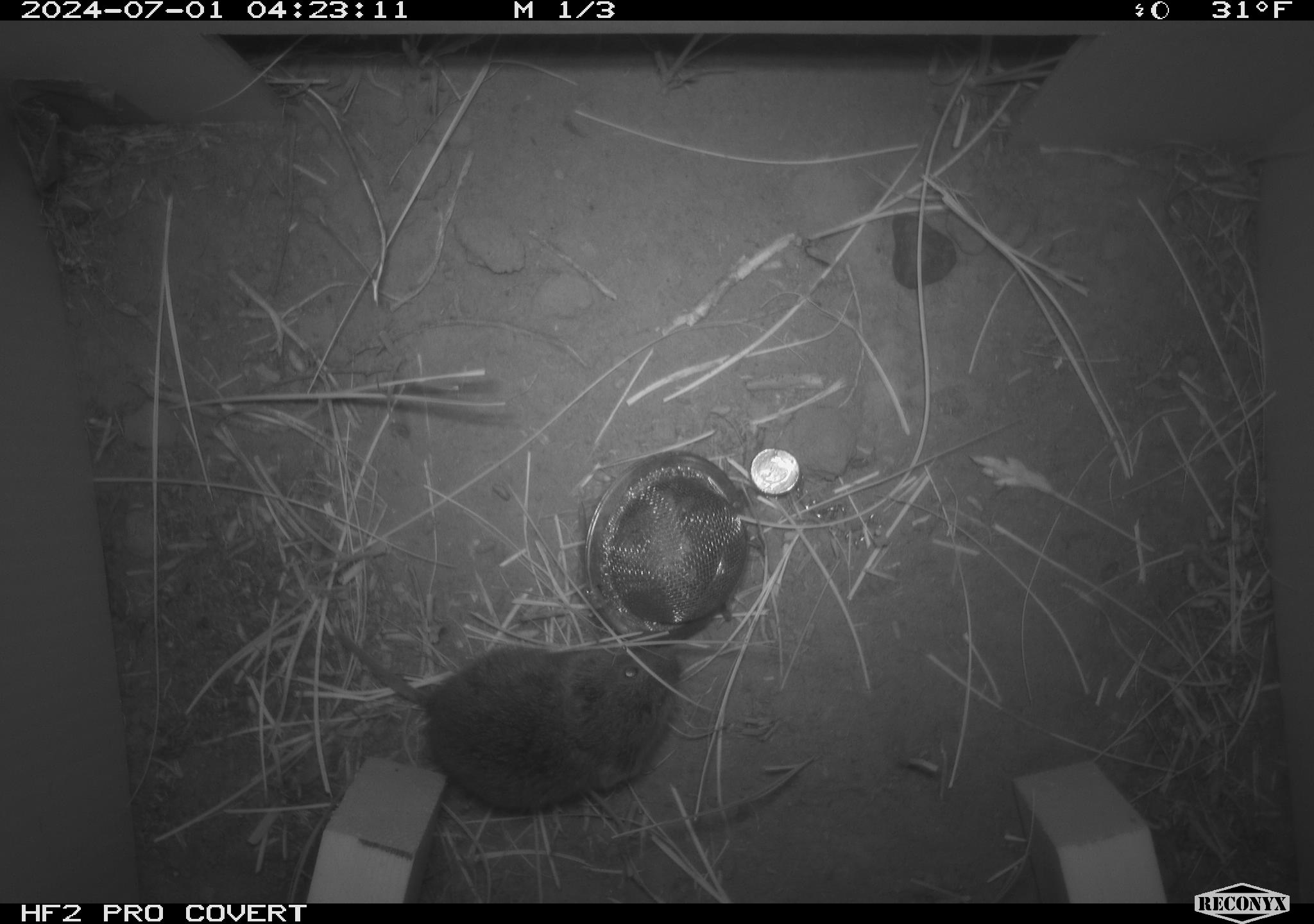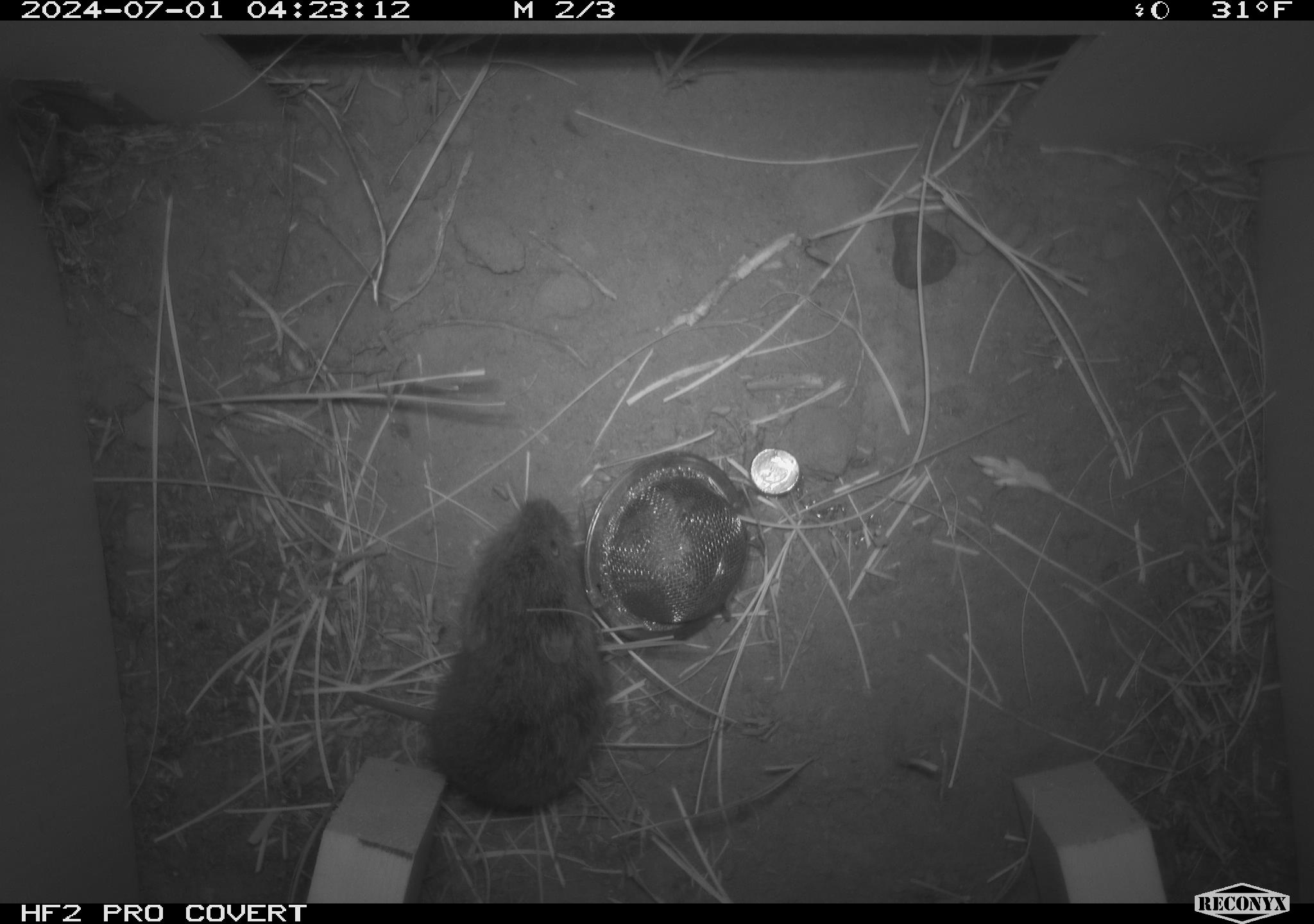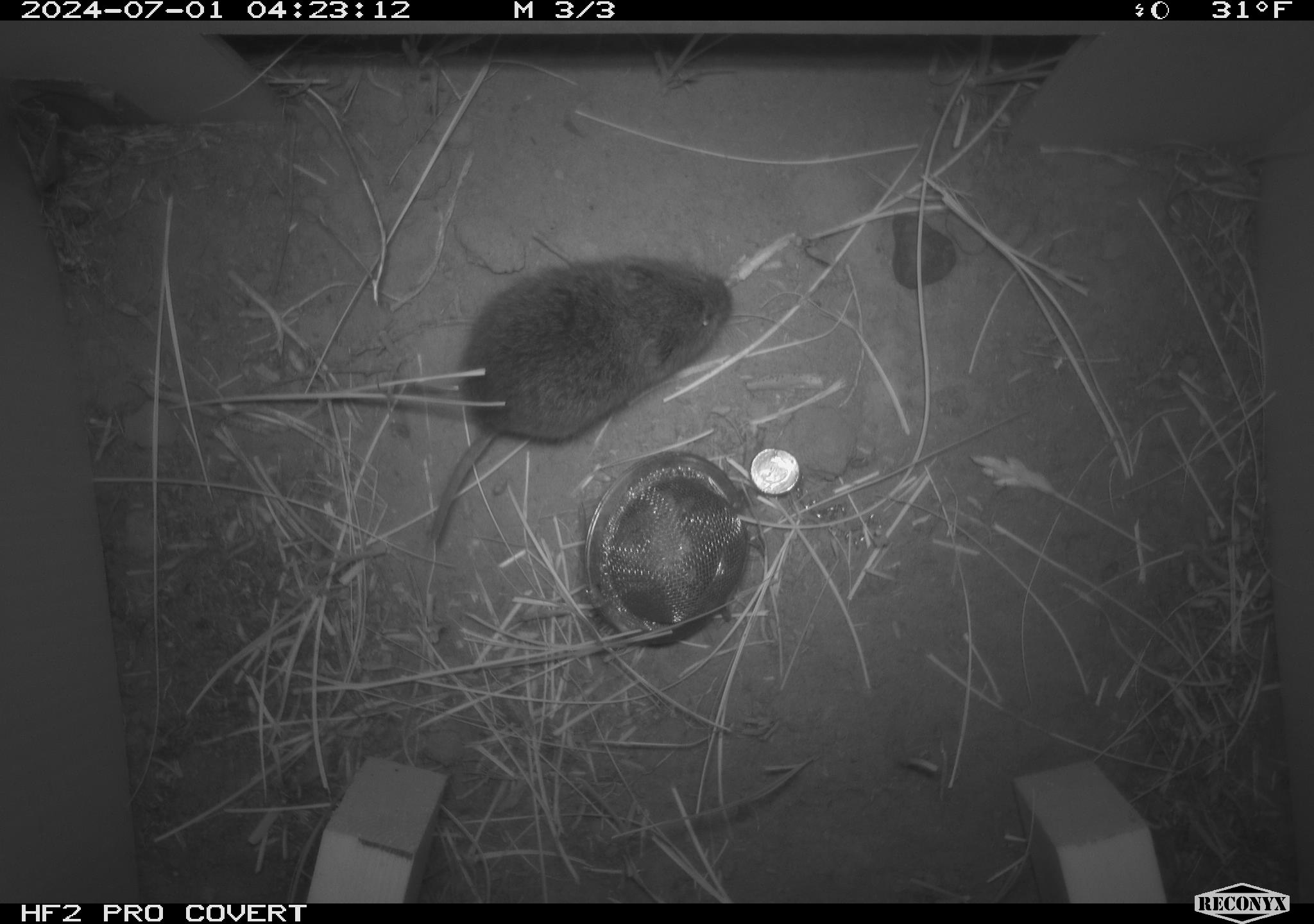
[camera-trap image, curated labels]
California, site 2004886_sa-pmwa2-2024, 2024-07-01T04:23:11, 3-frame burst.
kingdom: Animalia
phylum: Chordata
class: Mammalia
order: Rodentia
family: Cricetidae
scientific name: Arvicolinae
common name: voles, lemmings, and muskrats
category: arvicolinae subfamily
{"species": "arvicolinae subfamily (voles, lemmings, and muskrats) (Arvicolinae)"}